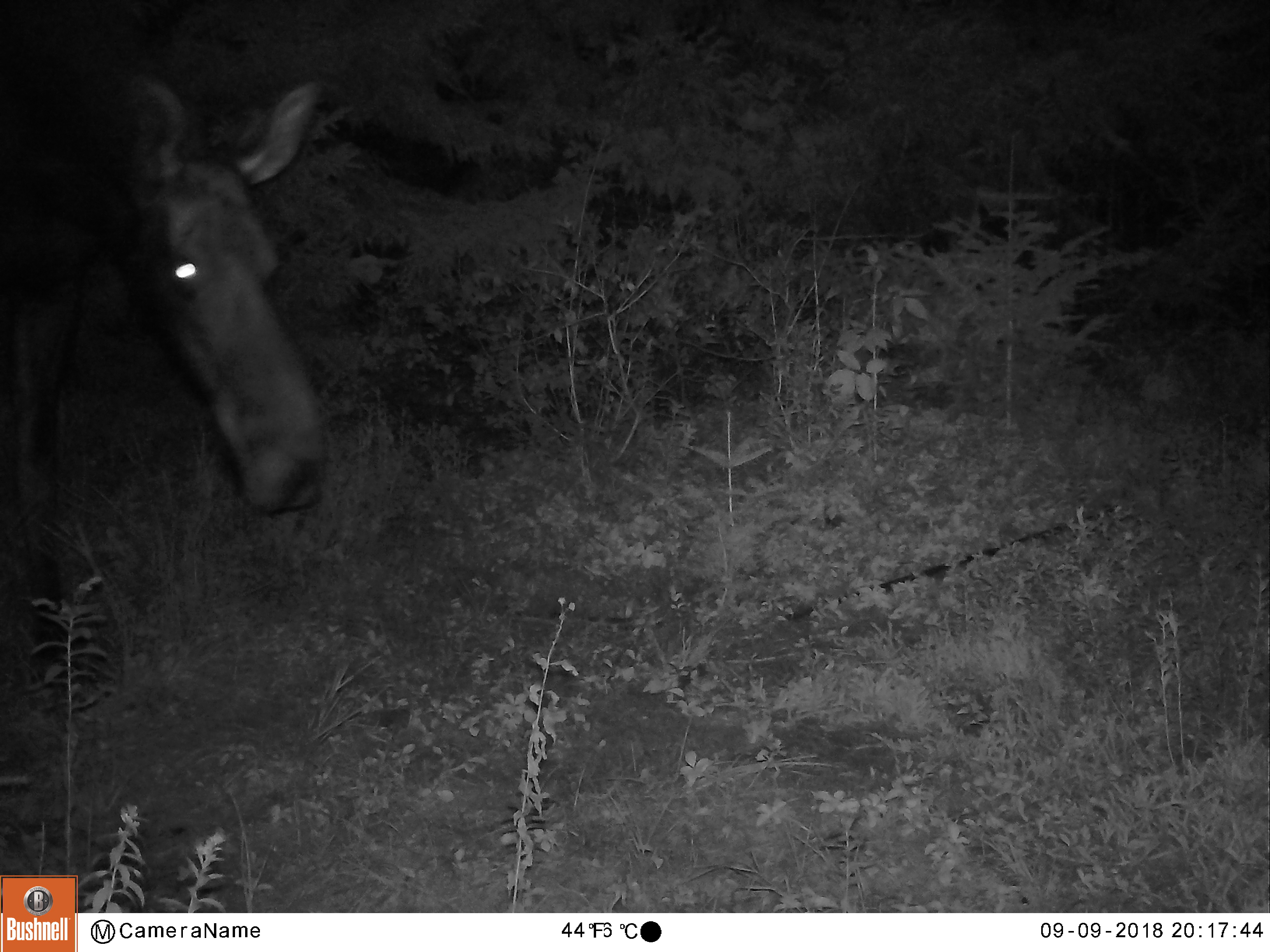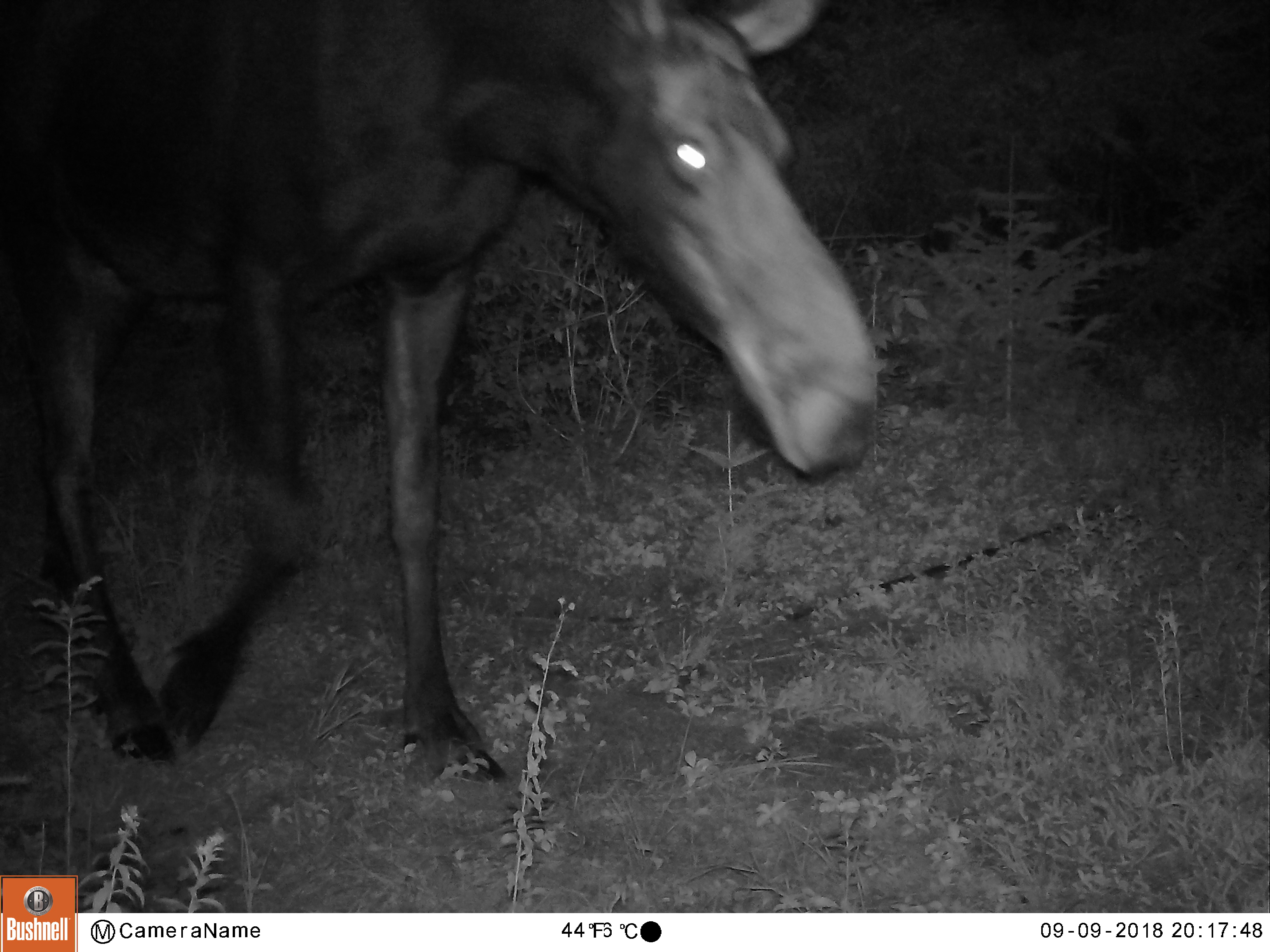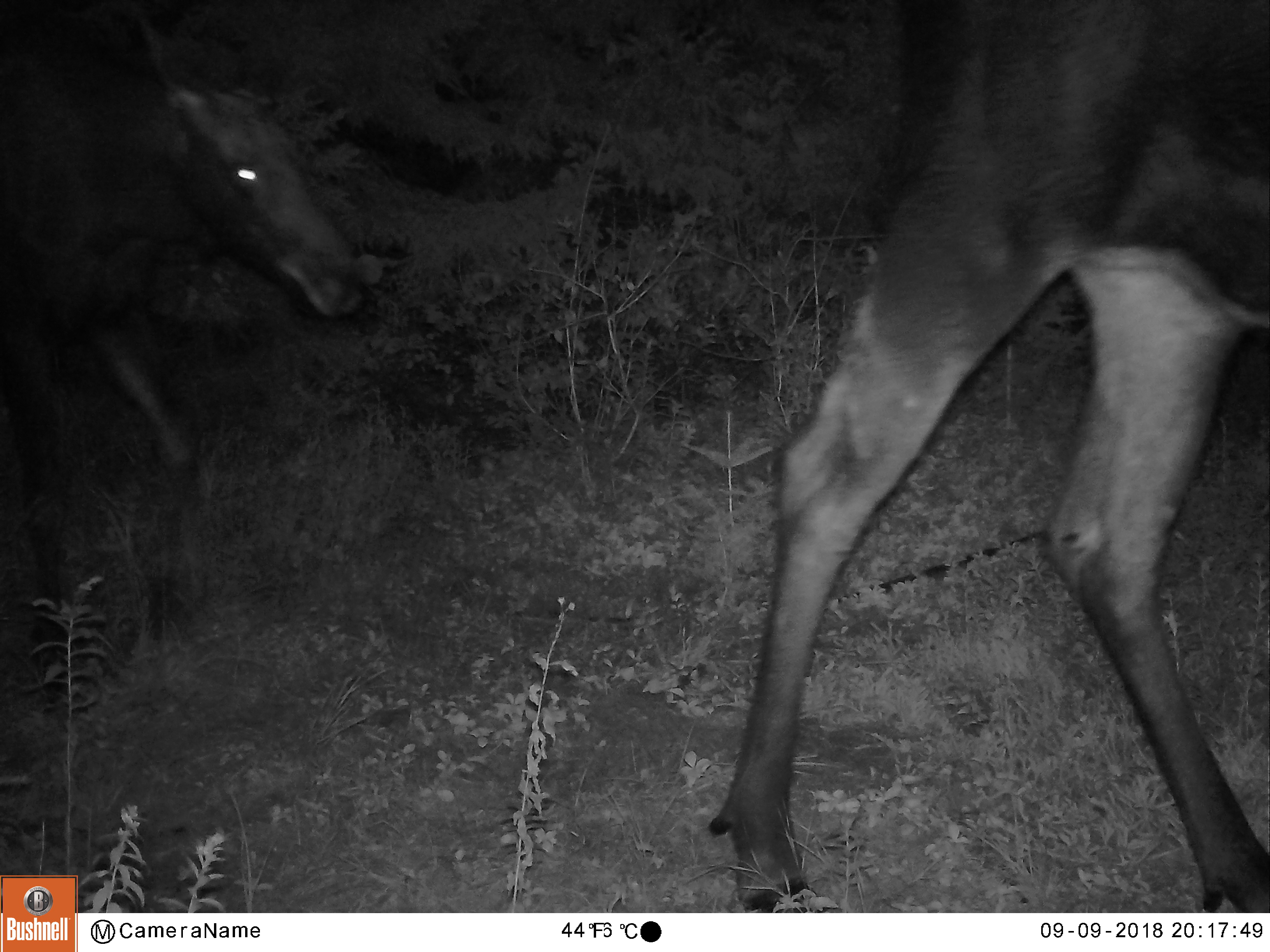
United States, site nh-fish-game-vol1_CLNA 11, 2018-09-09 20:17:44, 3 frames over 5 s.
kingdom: Animalia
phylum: Chordata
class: Mammalia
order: Artiodactyla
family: Cervidae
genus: Alces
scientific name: Alces alces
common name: moose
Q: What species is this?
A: Moose (Alces alces).